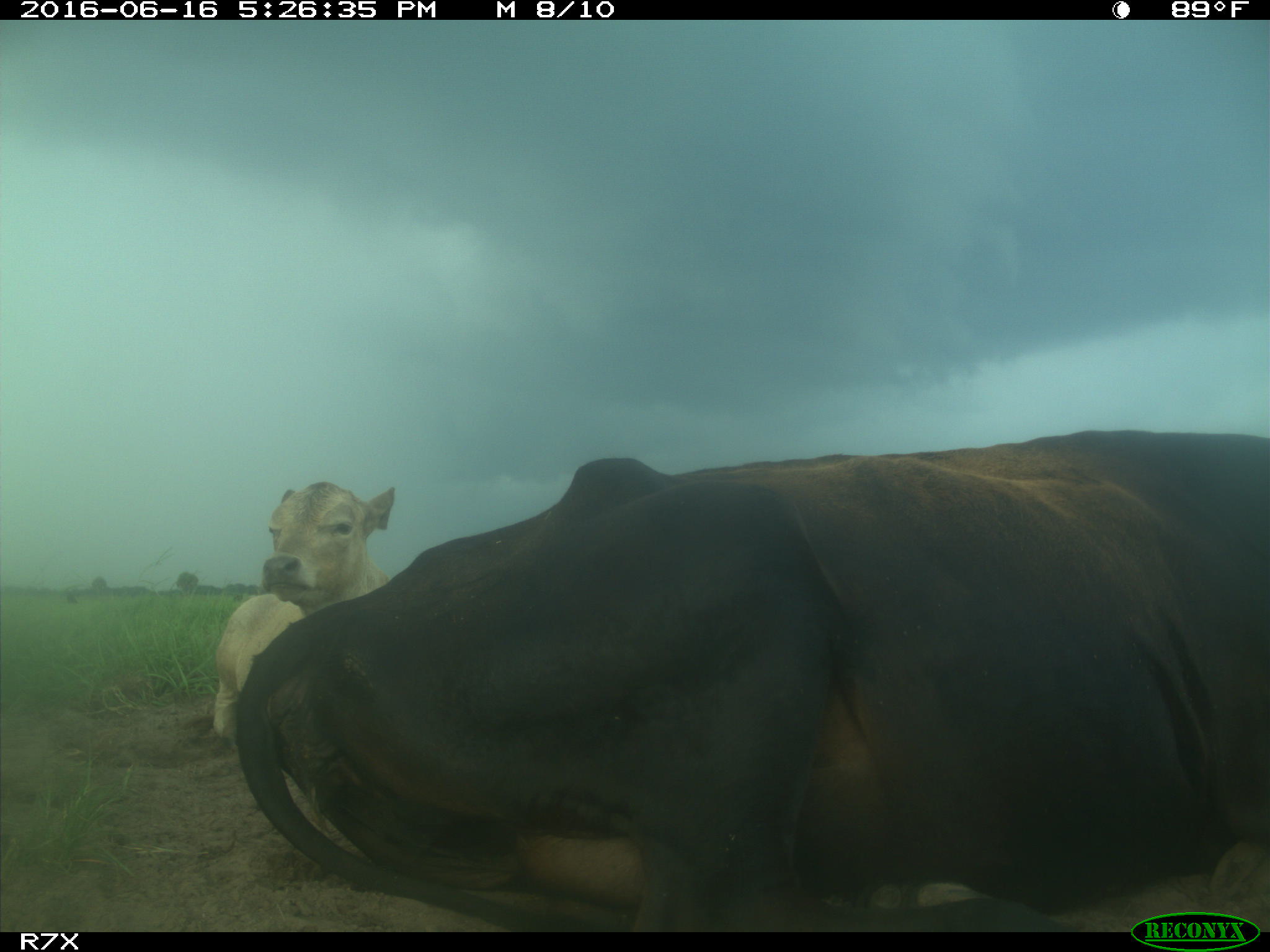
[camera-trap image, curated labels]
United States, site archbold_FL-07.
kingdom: Animalia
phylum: Chordata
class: Mammalia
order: Artiodactyla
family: Bovidae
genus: Bos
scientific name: Bos taurus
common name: domestic cow